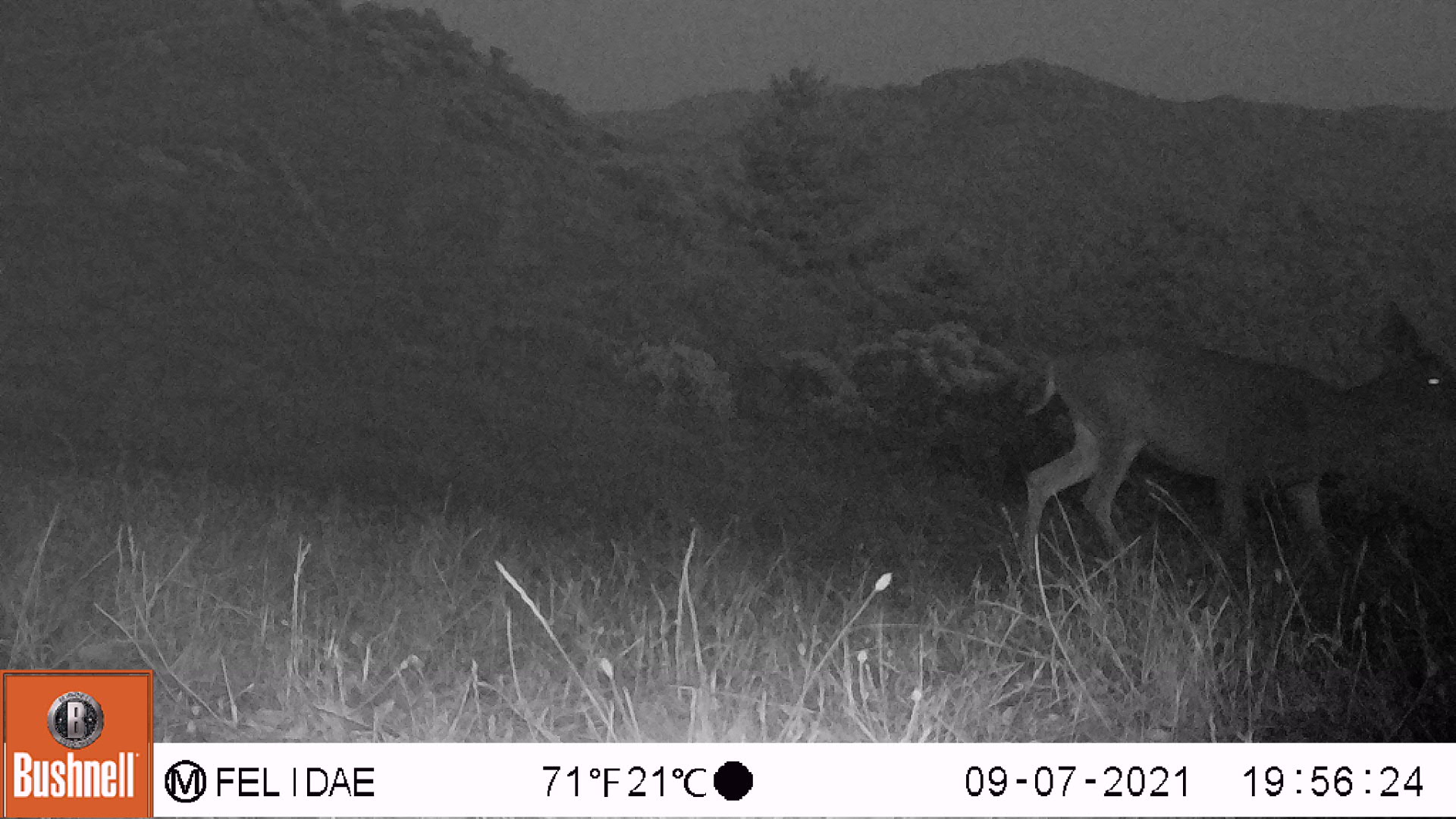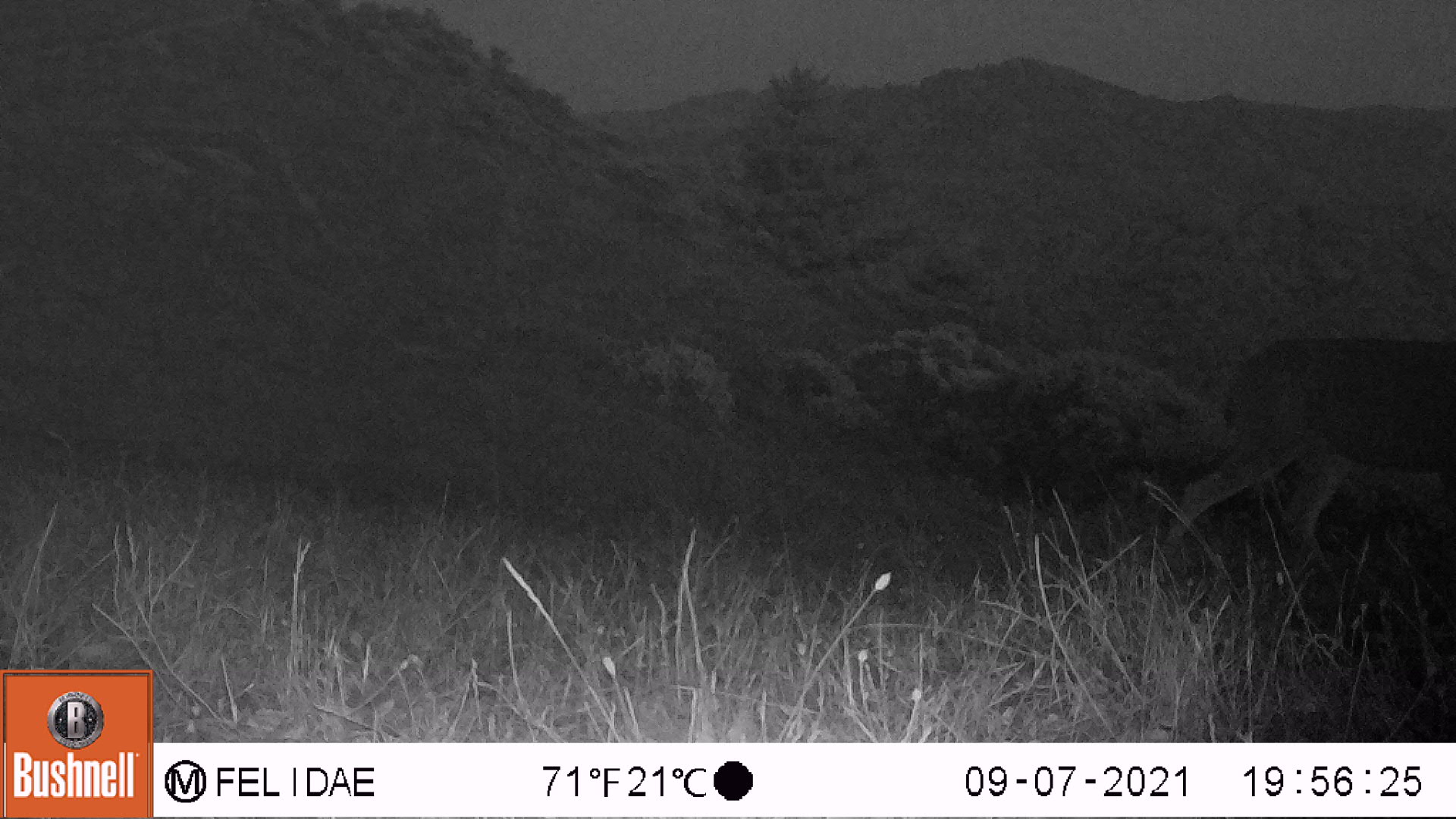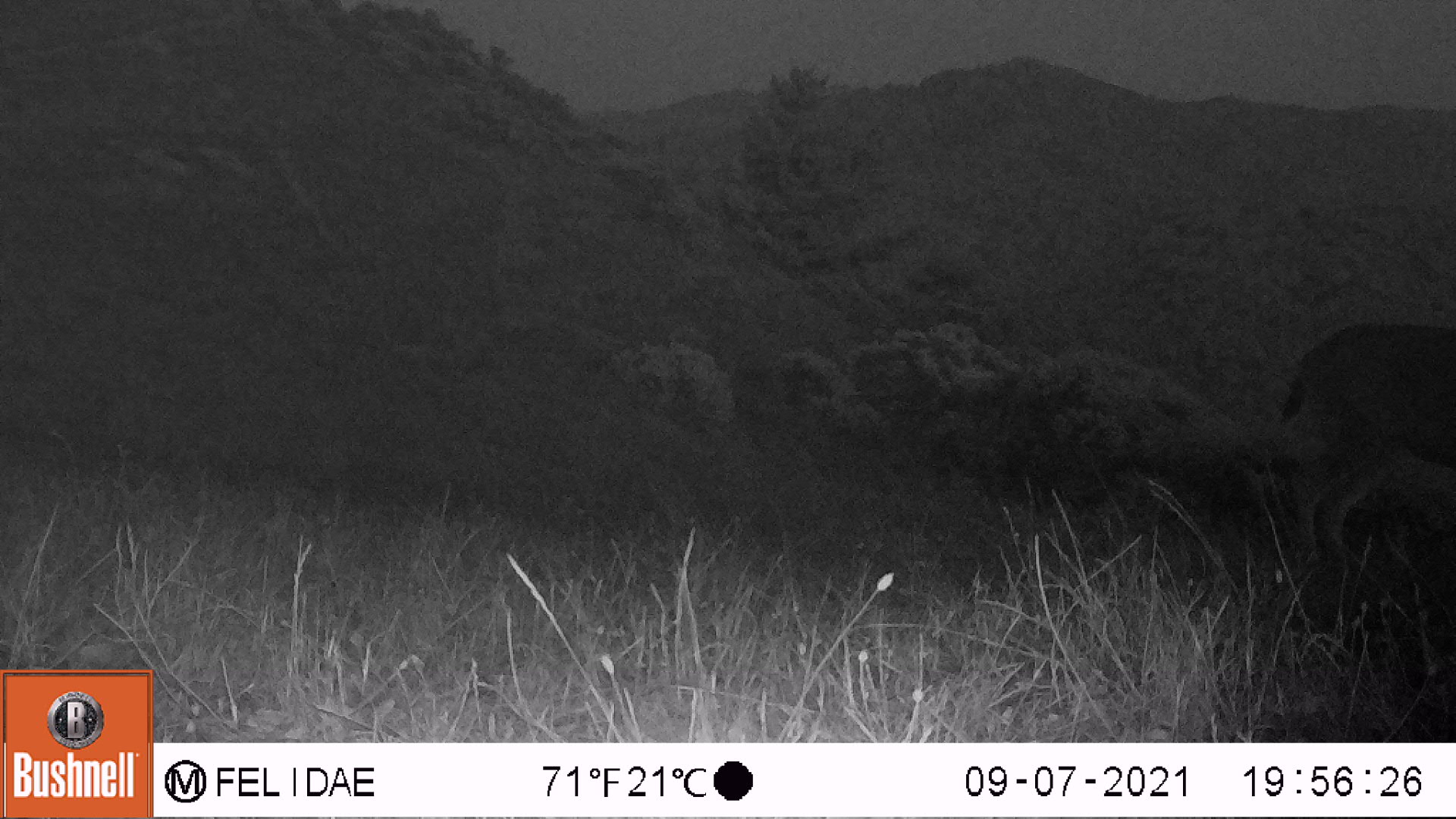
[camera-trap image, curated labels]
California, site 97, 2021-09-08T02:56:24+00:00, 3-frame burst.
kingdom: Animalia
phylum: Chordata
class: Mammalia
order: Artiodactyla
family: Cervidae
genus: Odocoileus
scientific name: Odocoileus hemionus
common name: mule deer